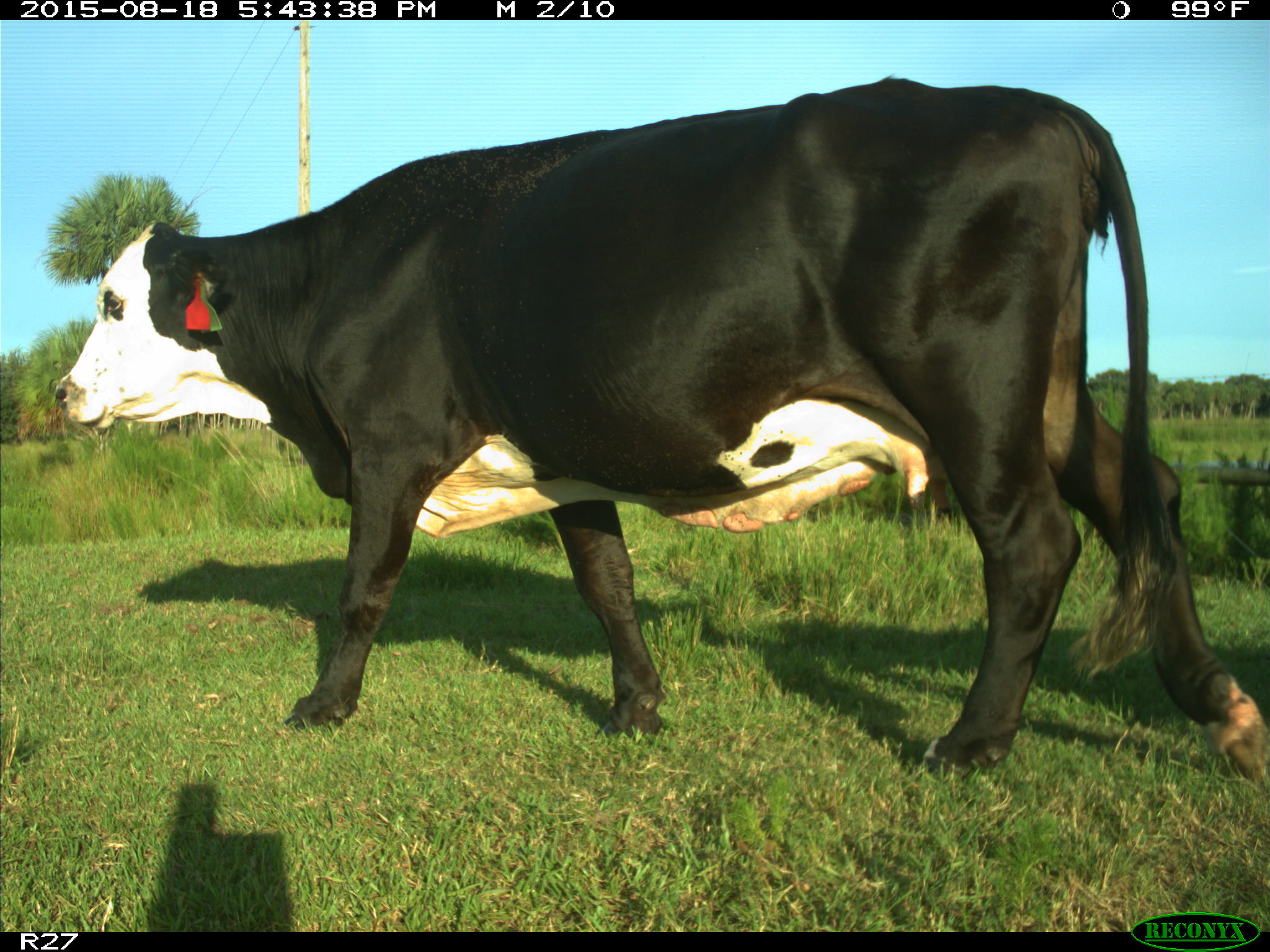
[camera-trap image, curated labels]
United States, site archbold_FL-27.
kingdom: Animalia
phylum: Chordata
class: Mammalia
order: Artiodactyla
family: Bovidae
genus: Bos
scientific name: Bos taurus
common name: domestic cow